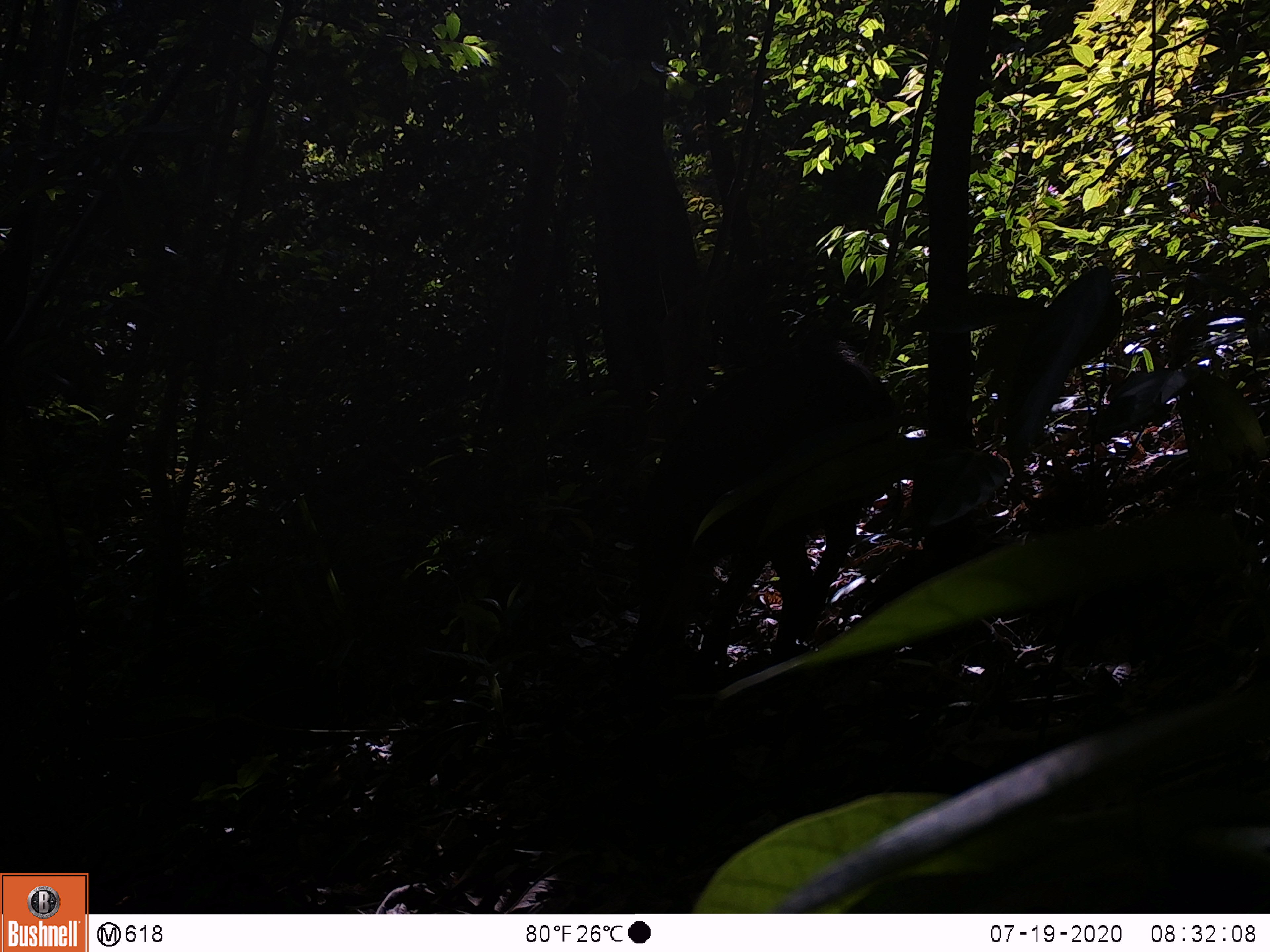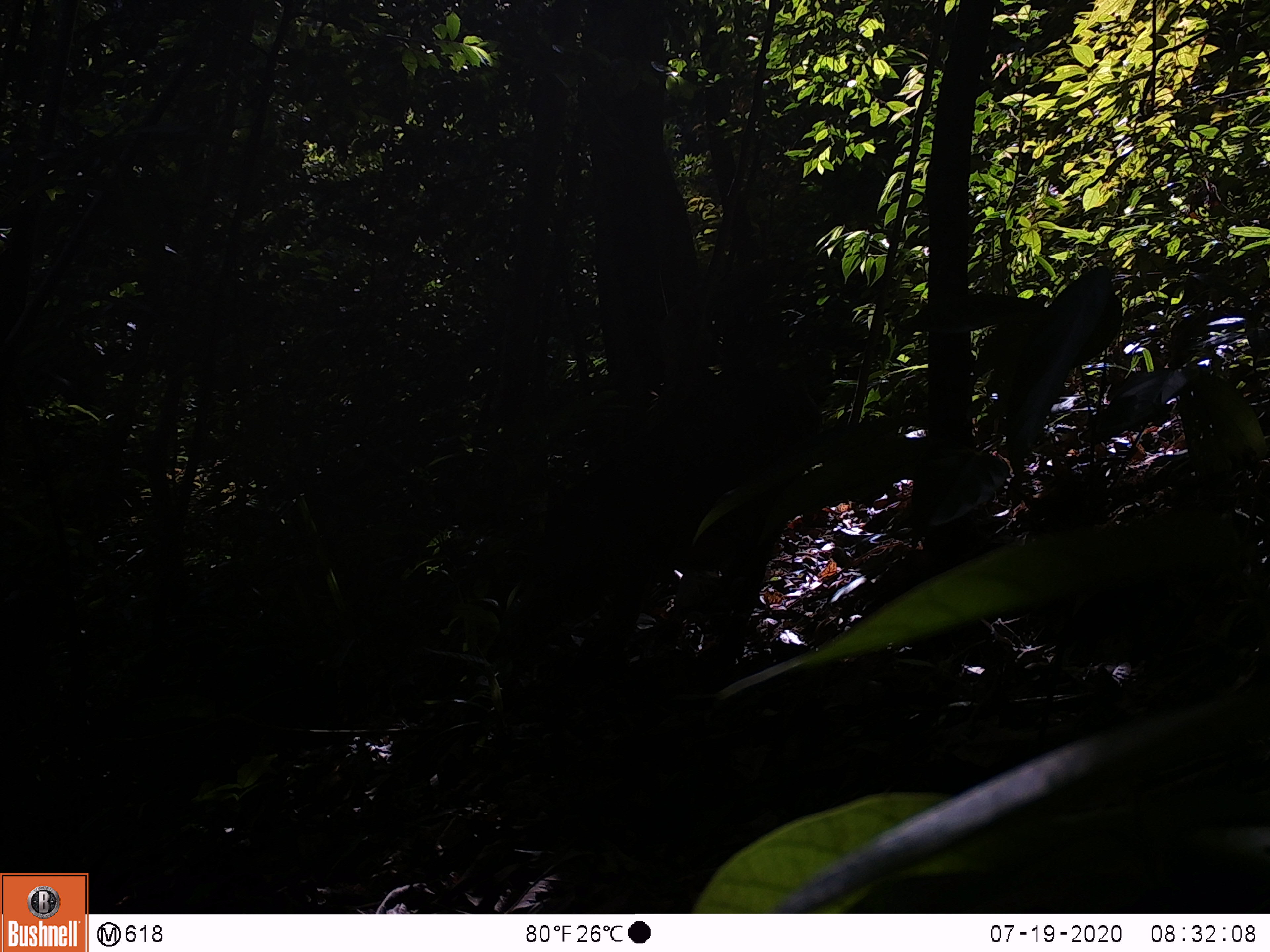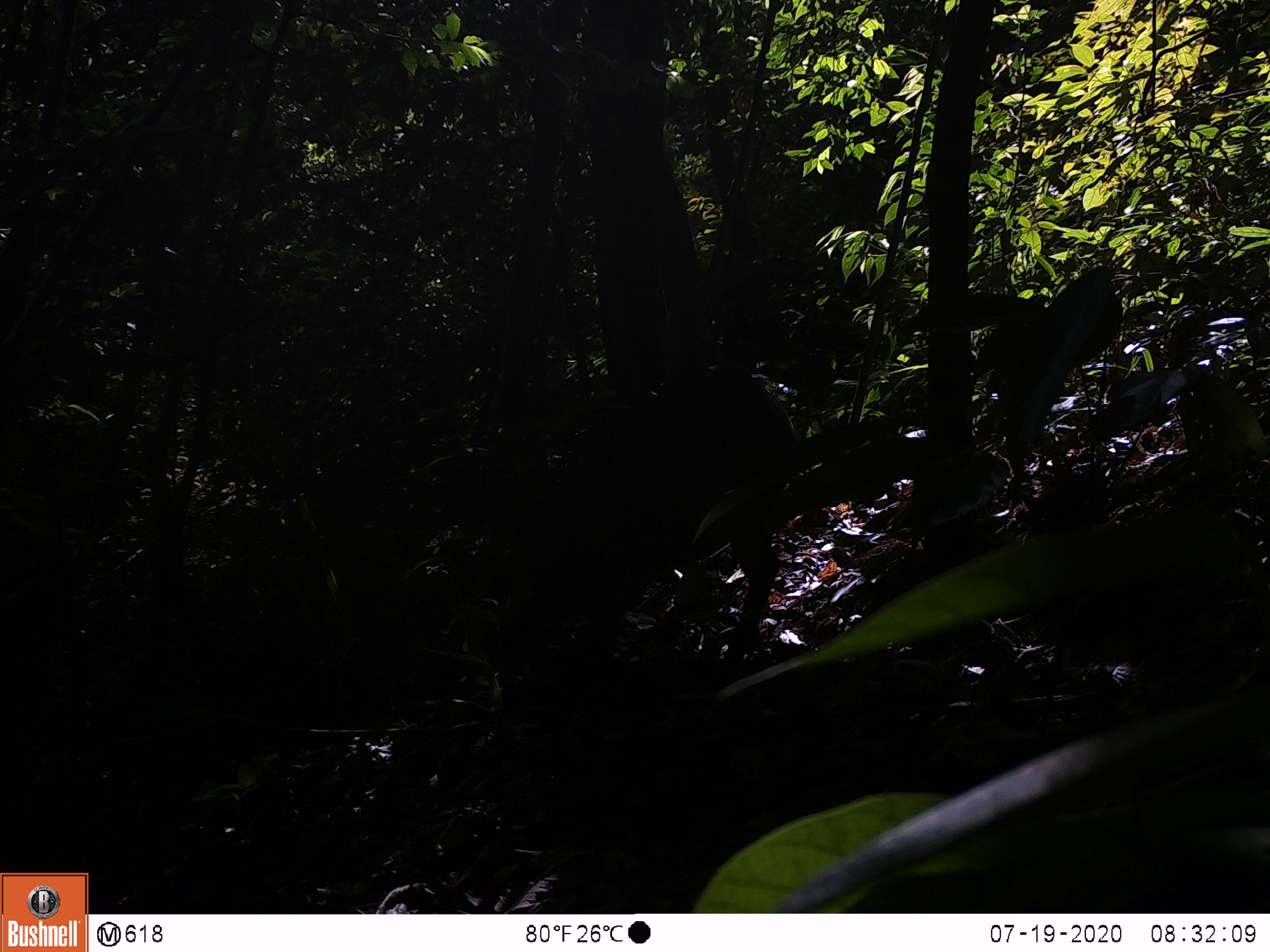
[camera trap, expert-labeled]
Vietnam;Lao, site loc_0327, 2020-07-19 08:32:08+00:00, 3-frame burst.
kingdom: Animalia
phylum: Chordata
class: Mammalia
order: Artiodactyla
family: Suidae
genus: Sus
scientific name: Sus scrofa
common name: eurasian wild pig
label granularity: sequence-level